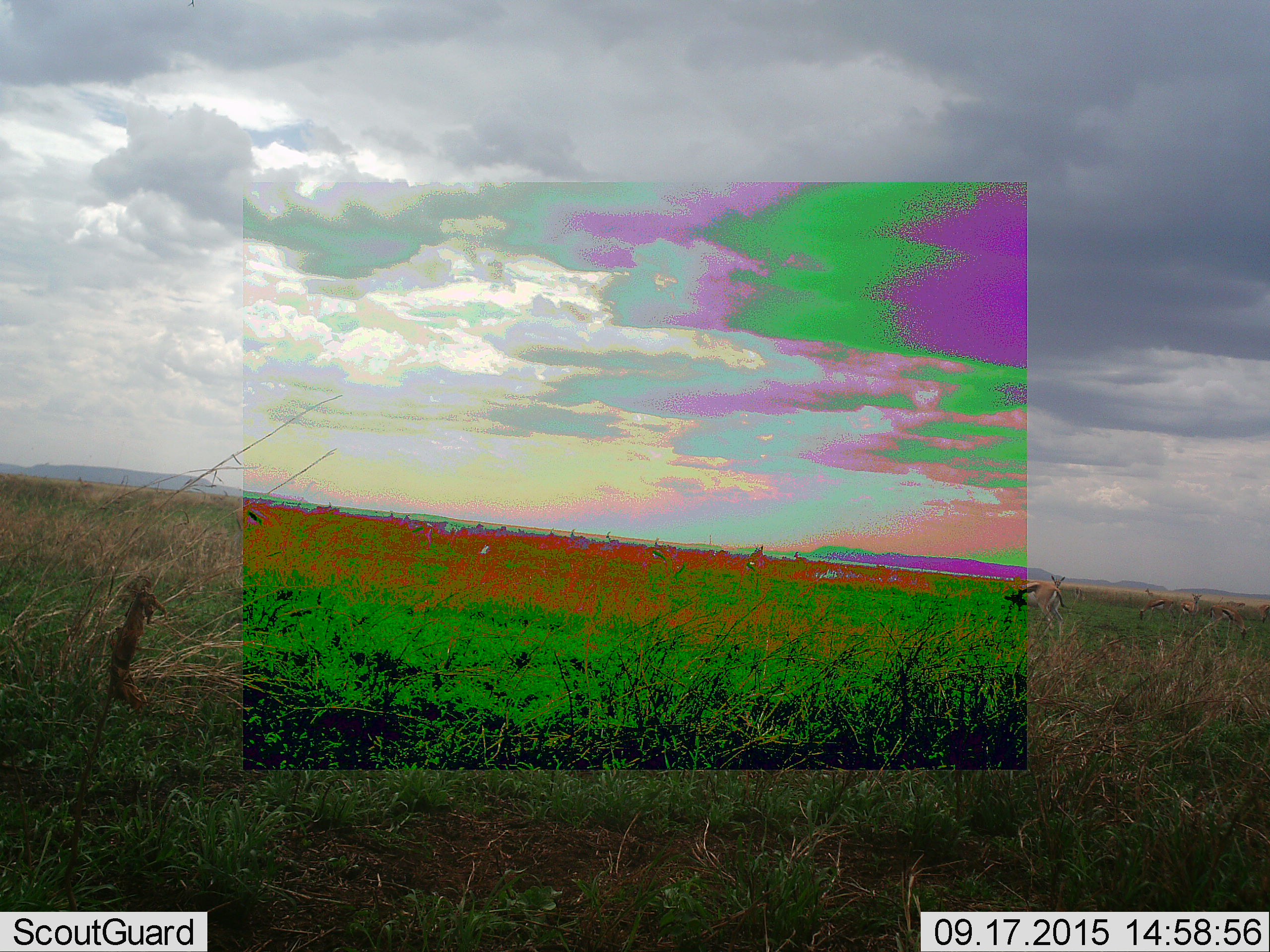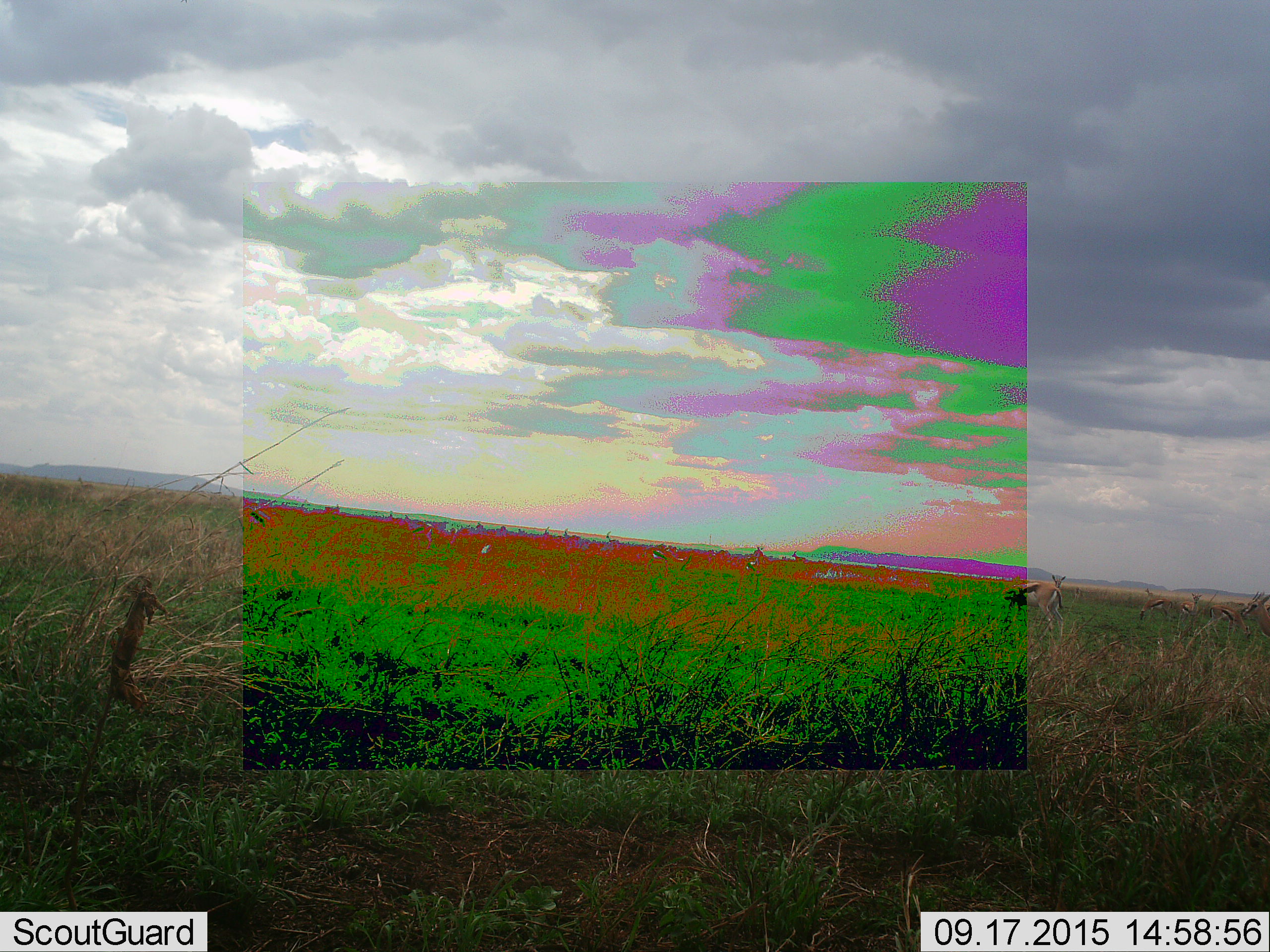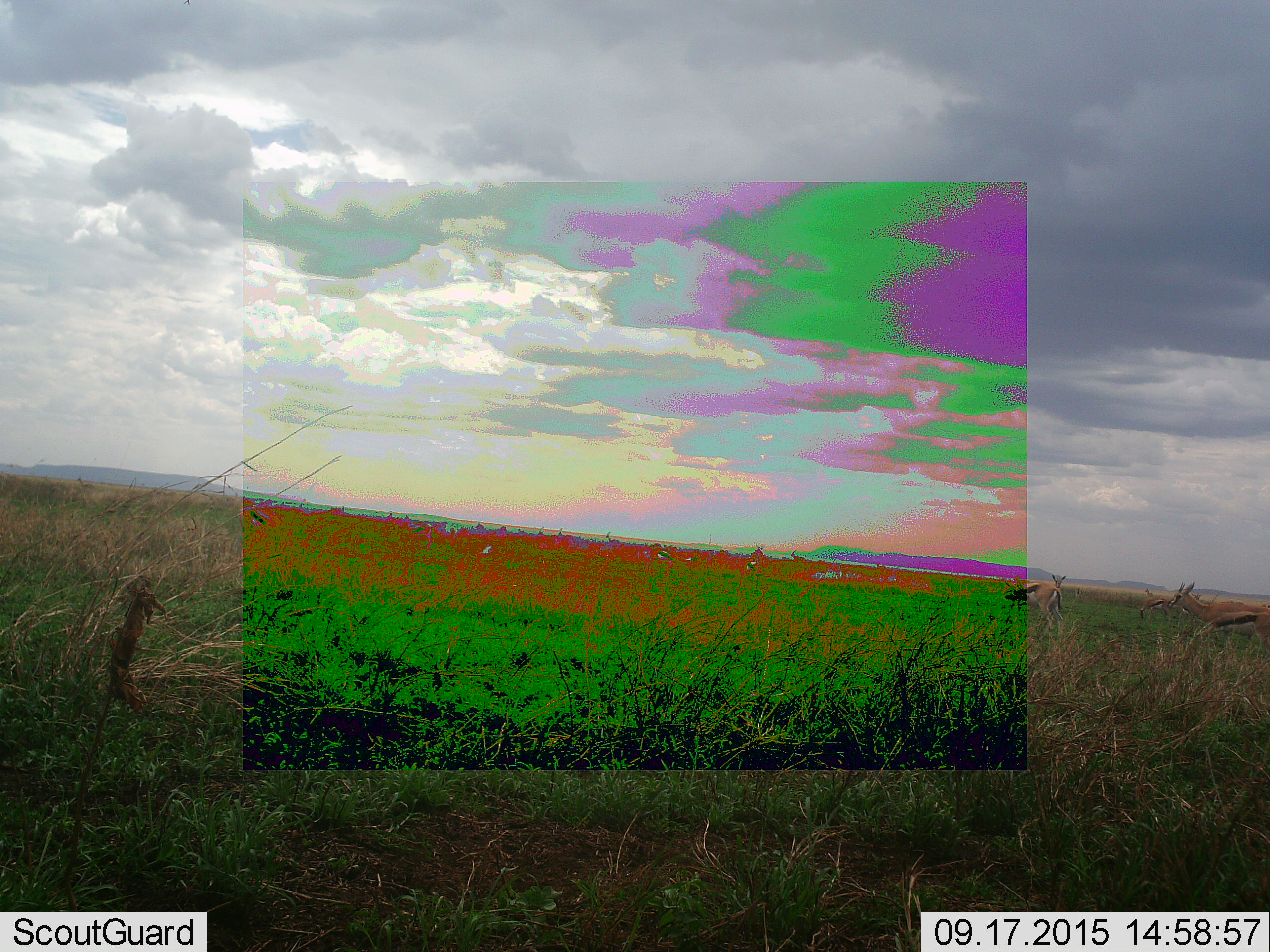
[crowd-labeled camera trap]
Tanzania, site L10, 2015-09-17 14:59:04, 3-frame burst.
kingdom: Animalia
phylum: Chordata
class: Mammalia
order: Artiodactyla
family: Bovidae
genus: Eudorcas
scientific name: Eudorcas thomsonii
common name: thomson's gazelle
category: gazellethomsons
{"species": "gazellethomsons (thomson's gazelle) (Eudorcas thomsonii)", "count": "11-50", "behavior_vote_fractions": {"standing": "75%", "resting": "0%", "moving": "62%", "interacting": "0%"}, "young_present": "0%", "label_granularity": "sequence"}